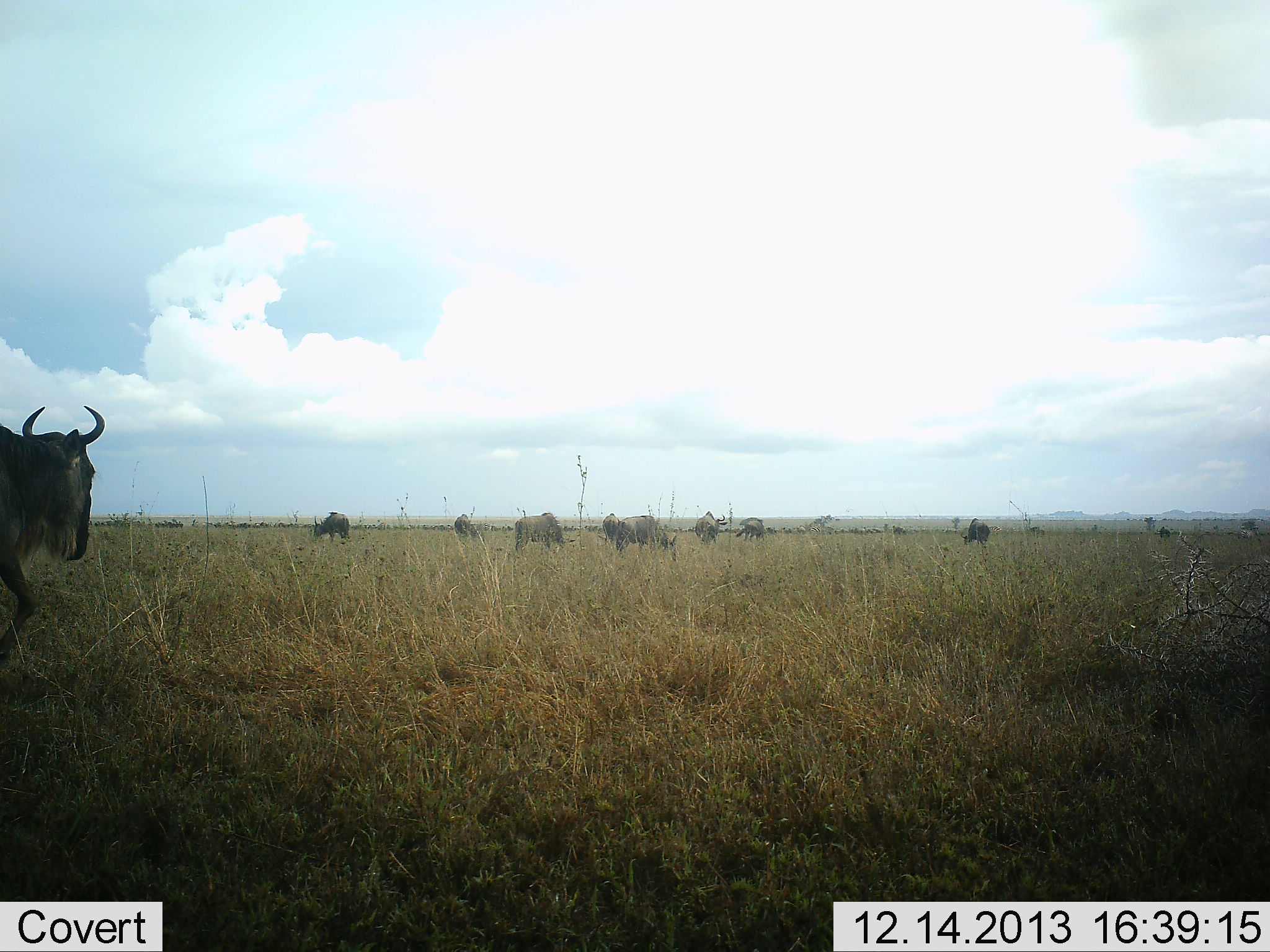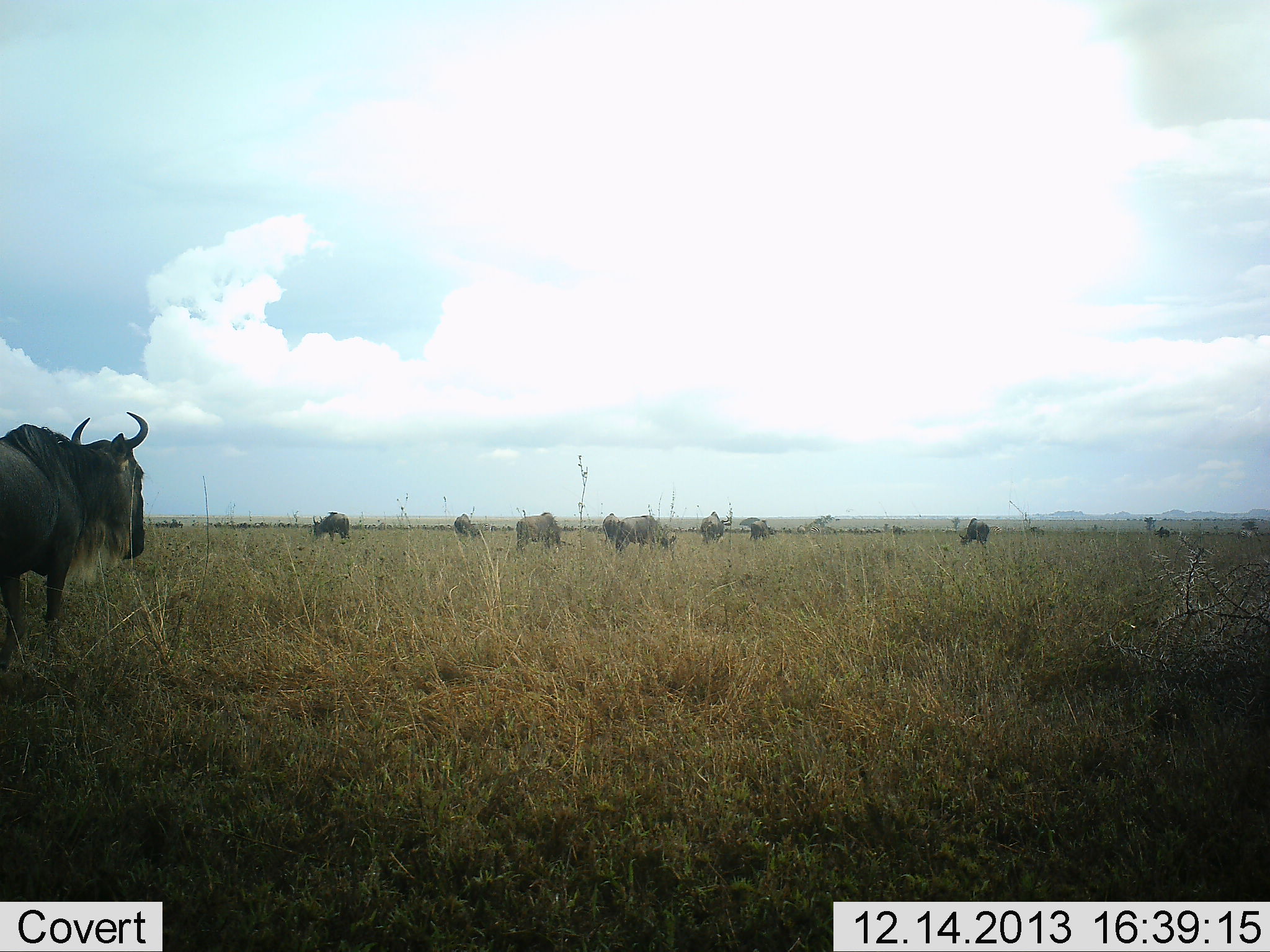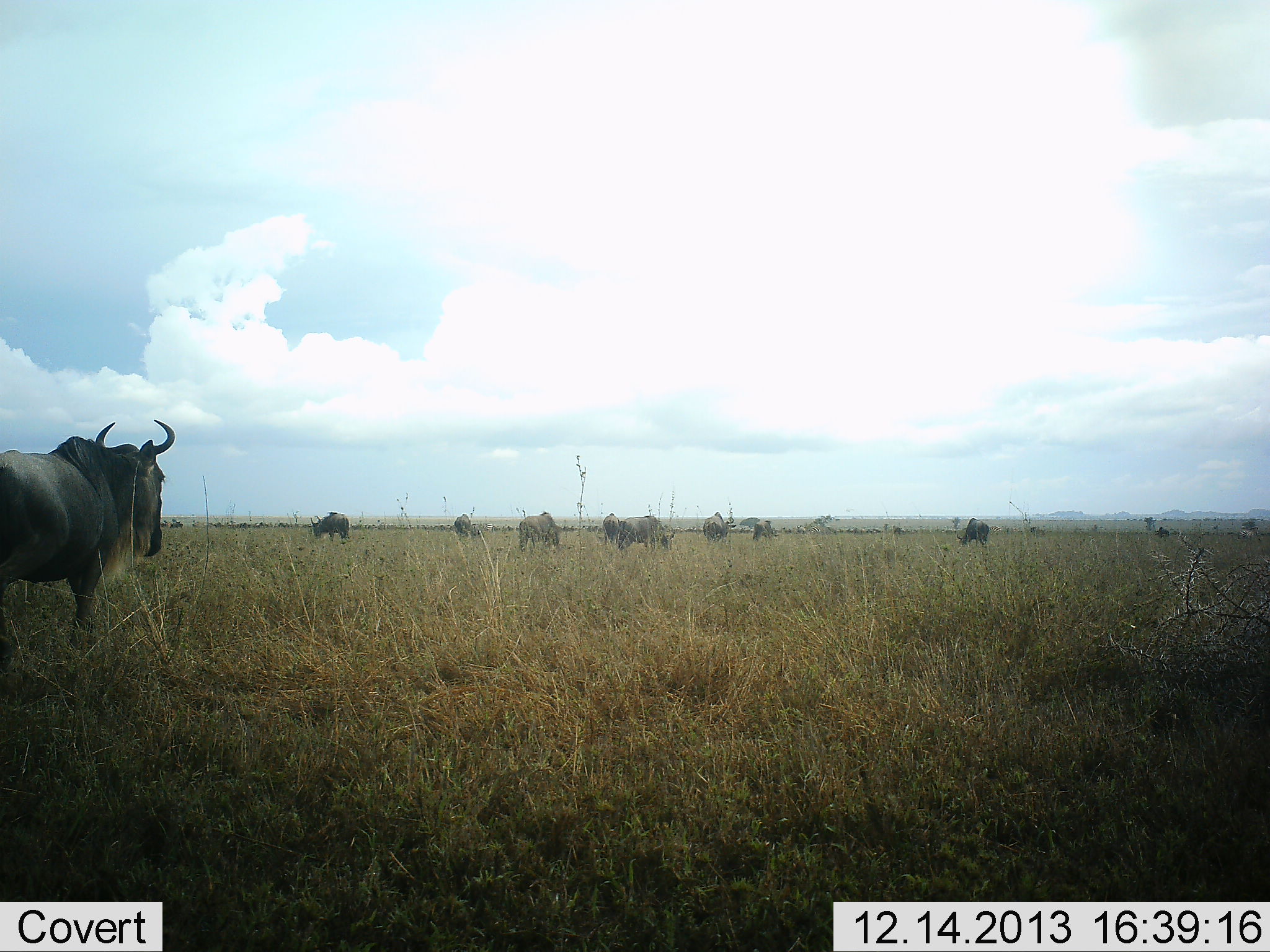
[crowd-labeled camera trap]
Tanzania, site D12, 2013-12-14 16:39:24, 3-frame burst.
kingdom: Animalia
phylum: Chordata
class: Mammalia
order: Artiodactyla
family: Bovidae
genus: Connochaetes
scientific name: Connochaetes taurinus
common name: blue wildebeest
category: wildebeest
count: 10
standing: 50%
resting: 0%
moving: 60%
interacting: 0%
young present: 0%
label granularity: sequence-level